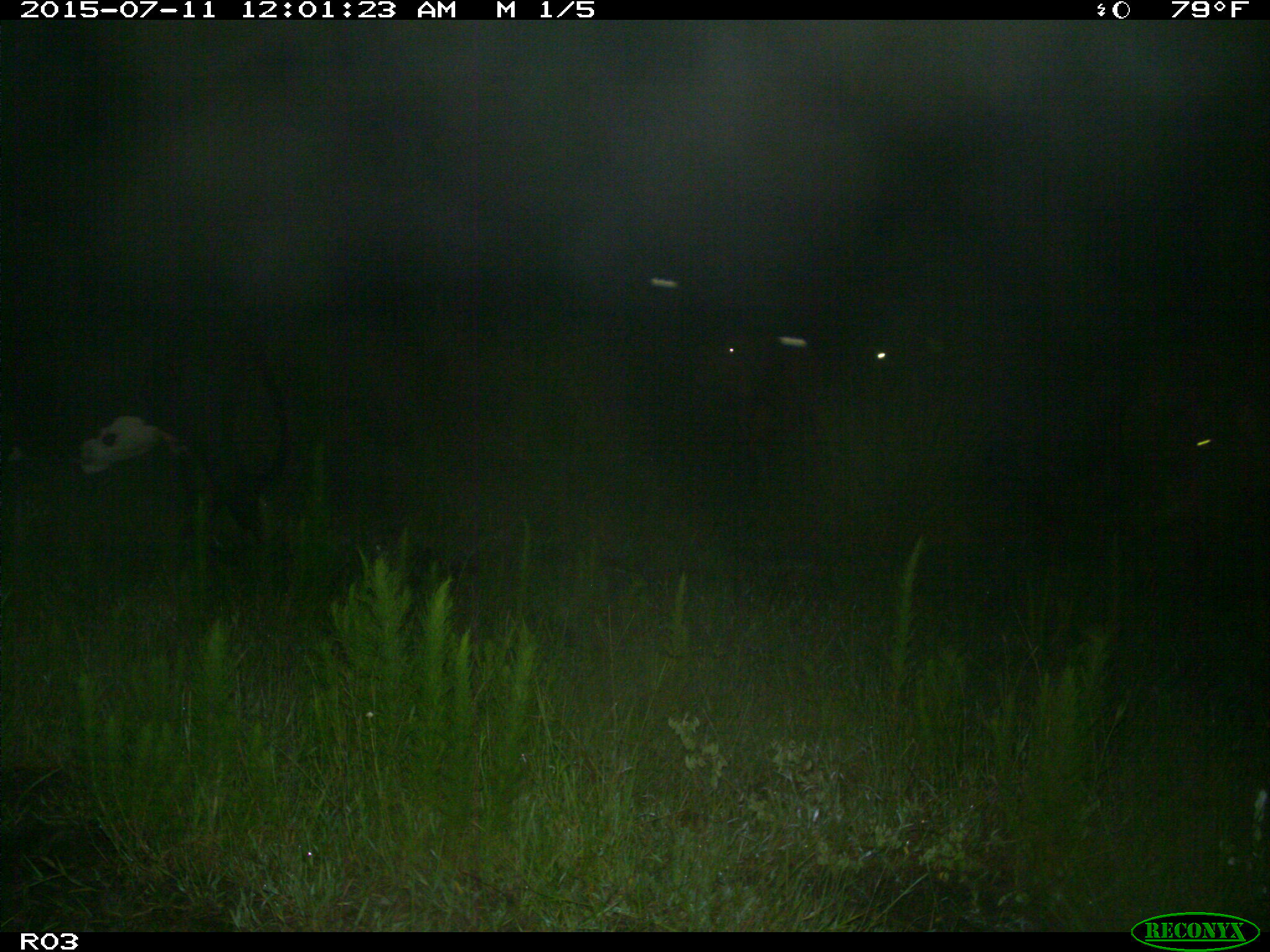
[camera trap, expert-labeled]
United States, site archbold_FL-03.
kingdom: Animalia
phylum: Chordata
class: Mammalia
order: Artiodactyla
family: Bovidae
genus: Bos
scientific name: Bos taurus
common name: domestic cow